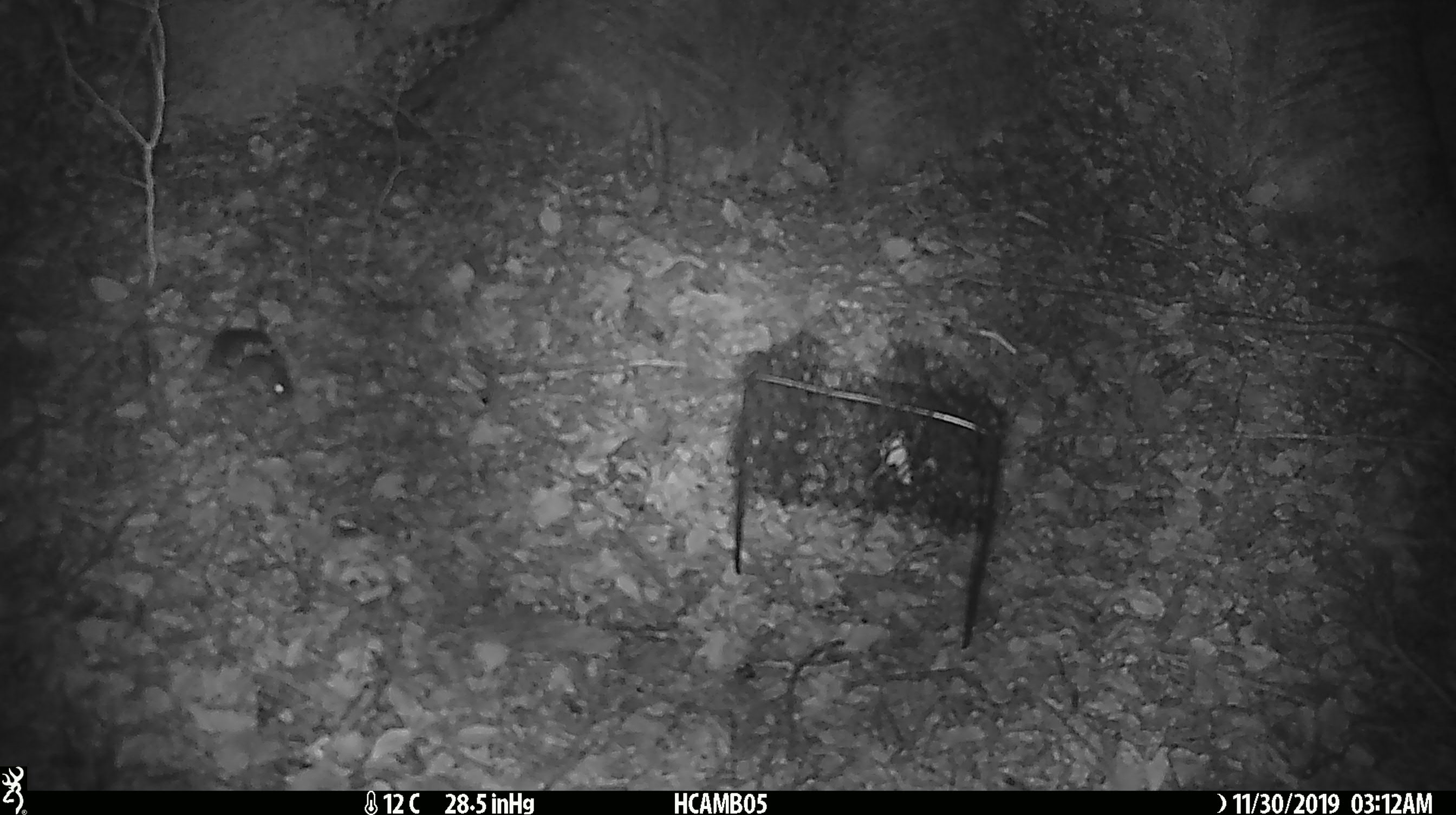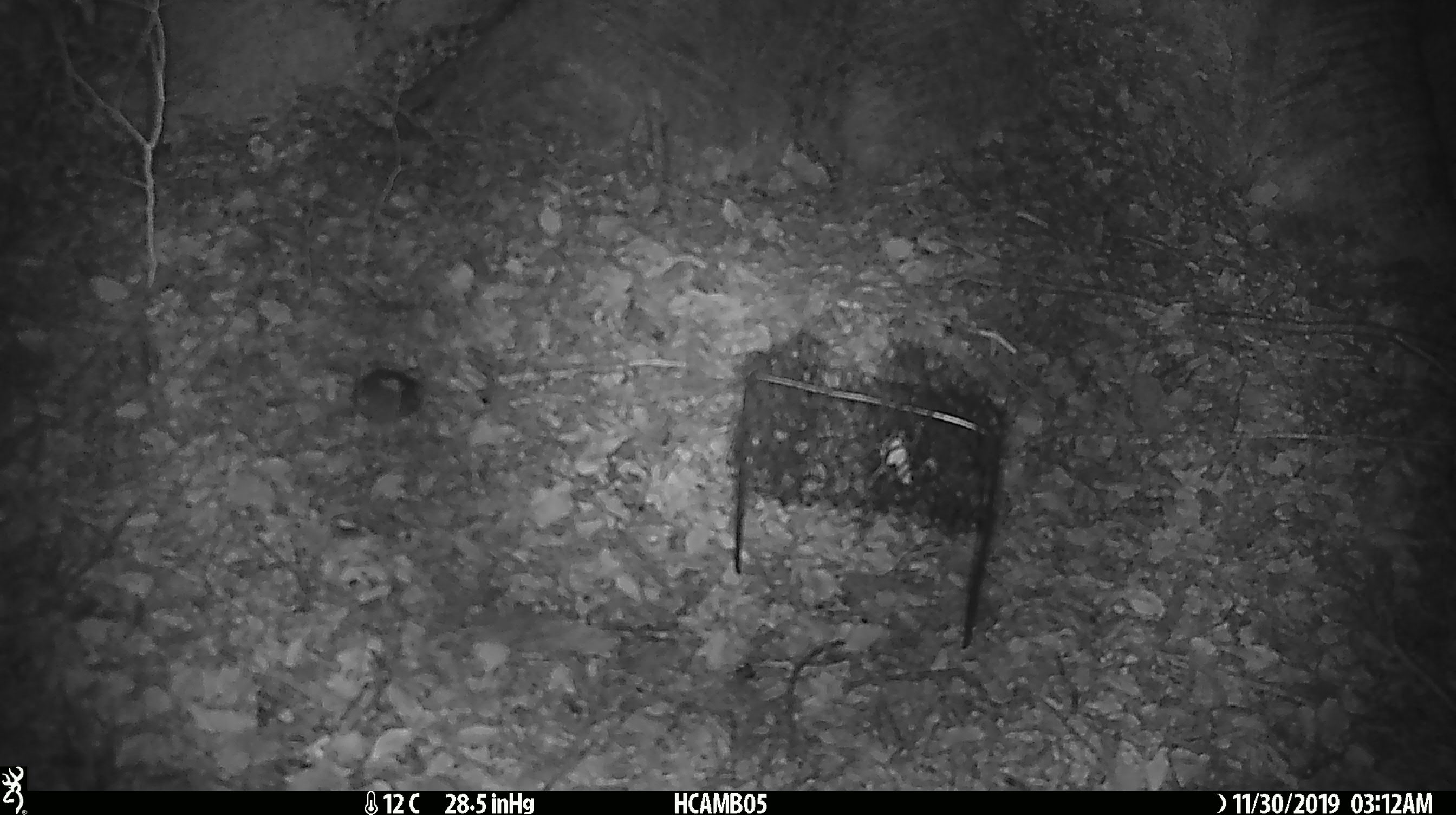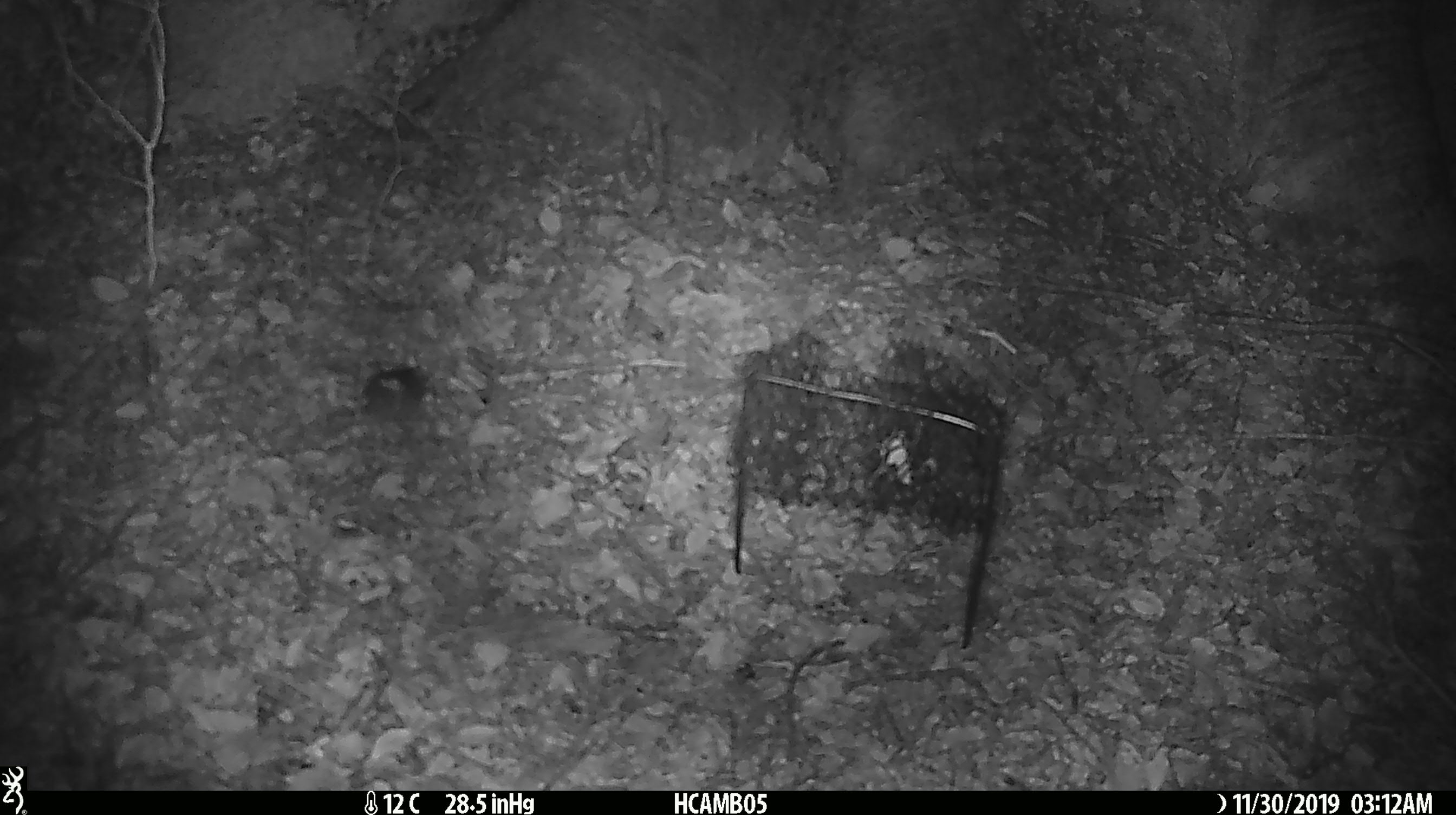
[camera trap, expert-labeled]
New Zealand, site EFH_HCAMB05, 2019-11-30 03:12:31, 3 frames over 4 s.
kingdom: Animalia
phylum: Chordata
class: Mammalia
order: Rodentia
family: Muridae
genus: Mus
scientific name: Mus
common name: mouse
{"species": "mouse (Mus)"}